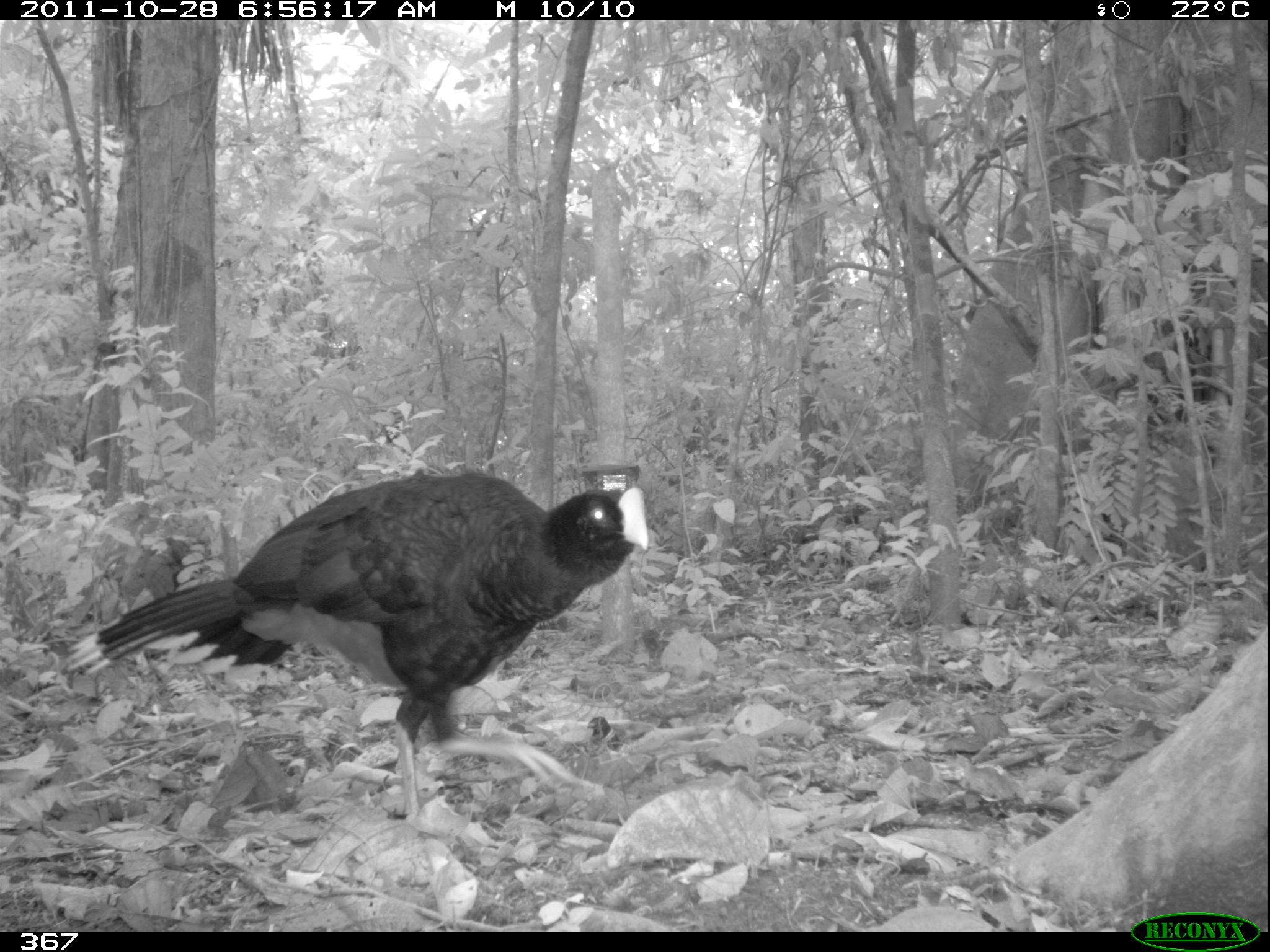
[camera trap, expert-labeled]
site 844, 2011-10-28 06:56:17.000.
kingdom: Animalia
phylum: Chordata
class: Aves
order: Galliformes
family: Cracidae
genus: Mitu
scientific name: Mitu tuberosum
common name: razor-billed curassow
Mitu tuberosum (razor-billed curassow).